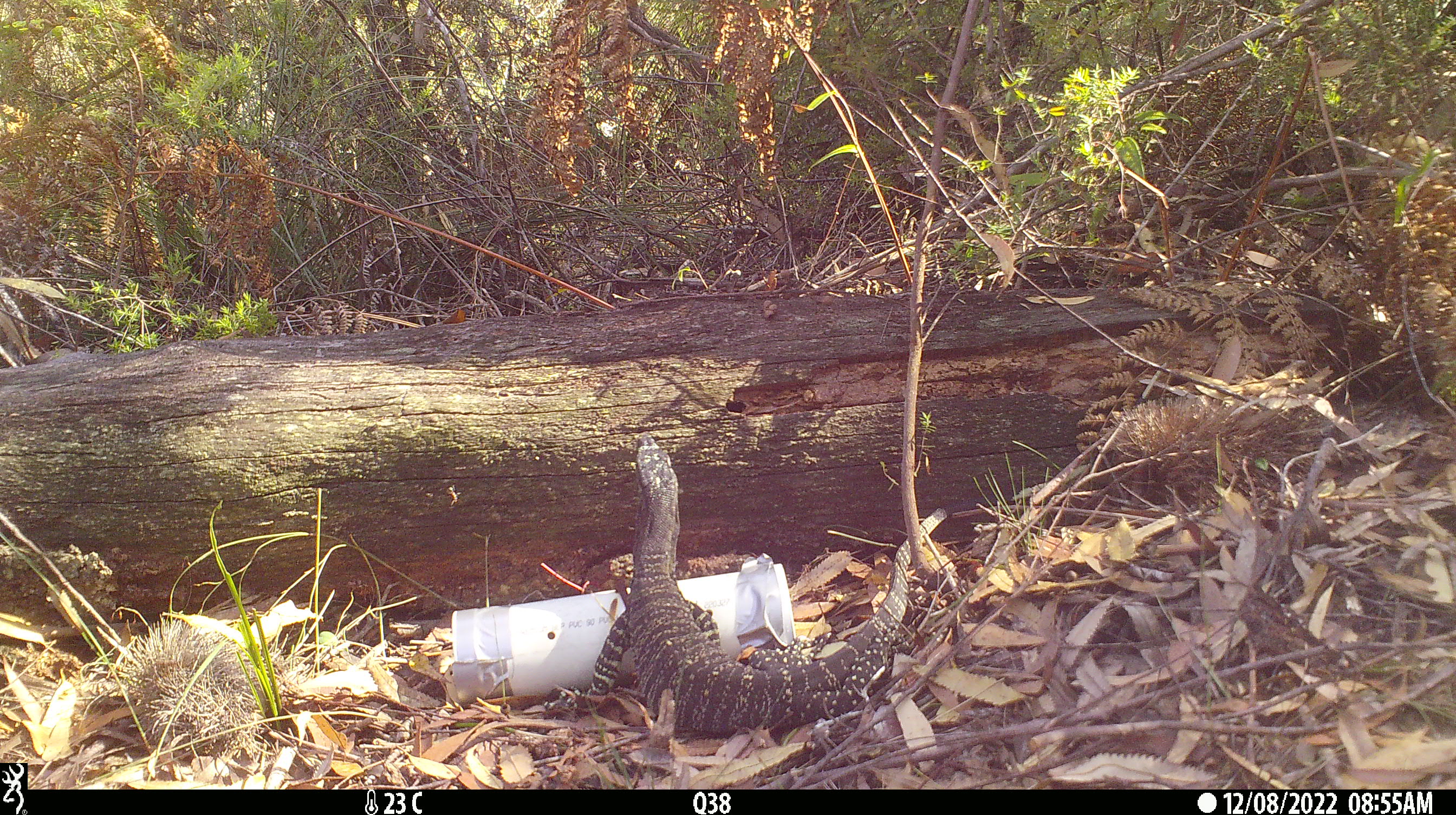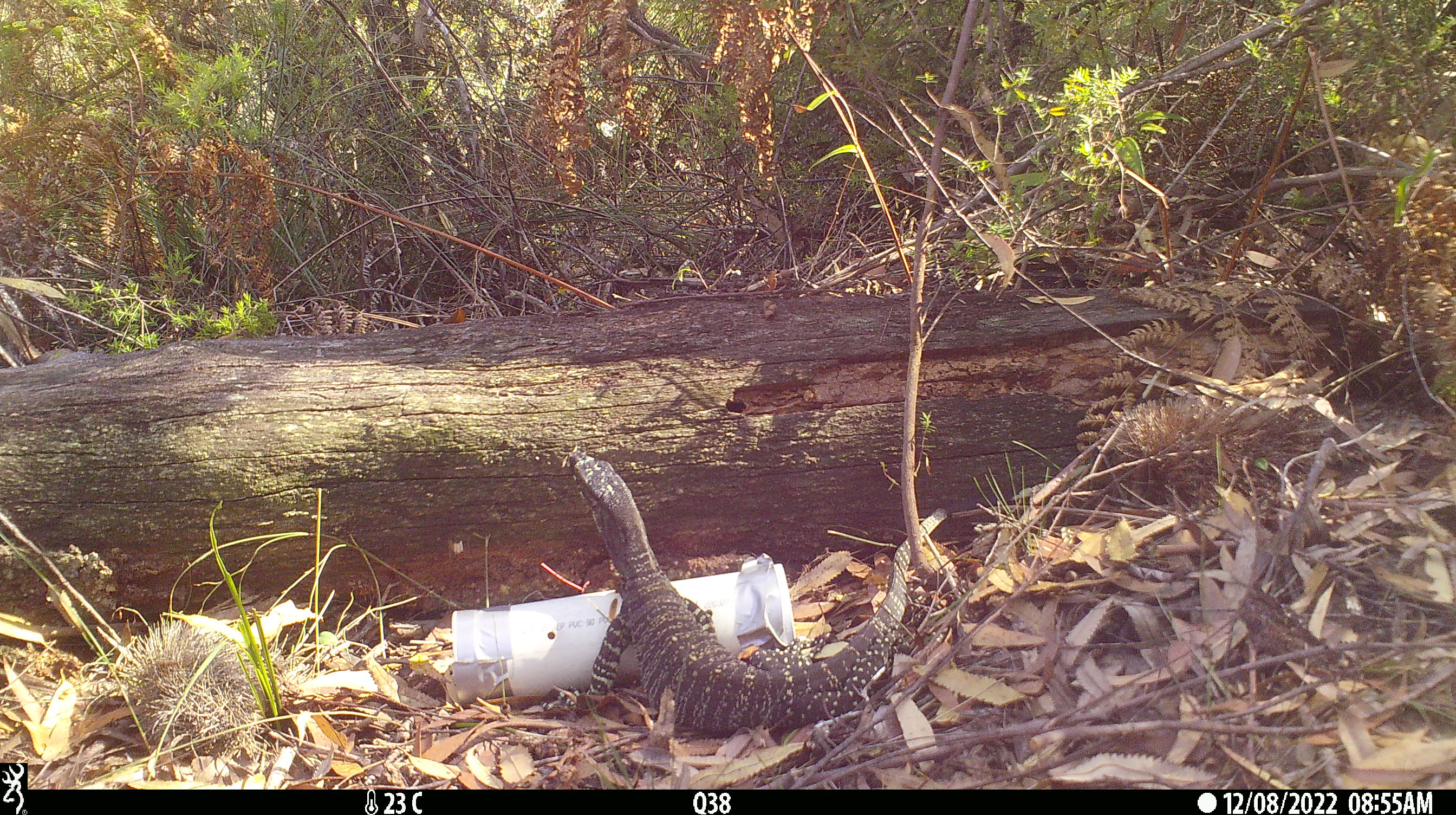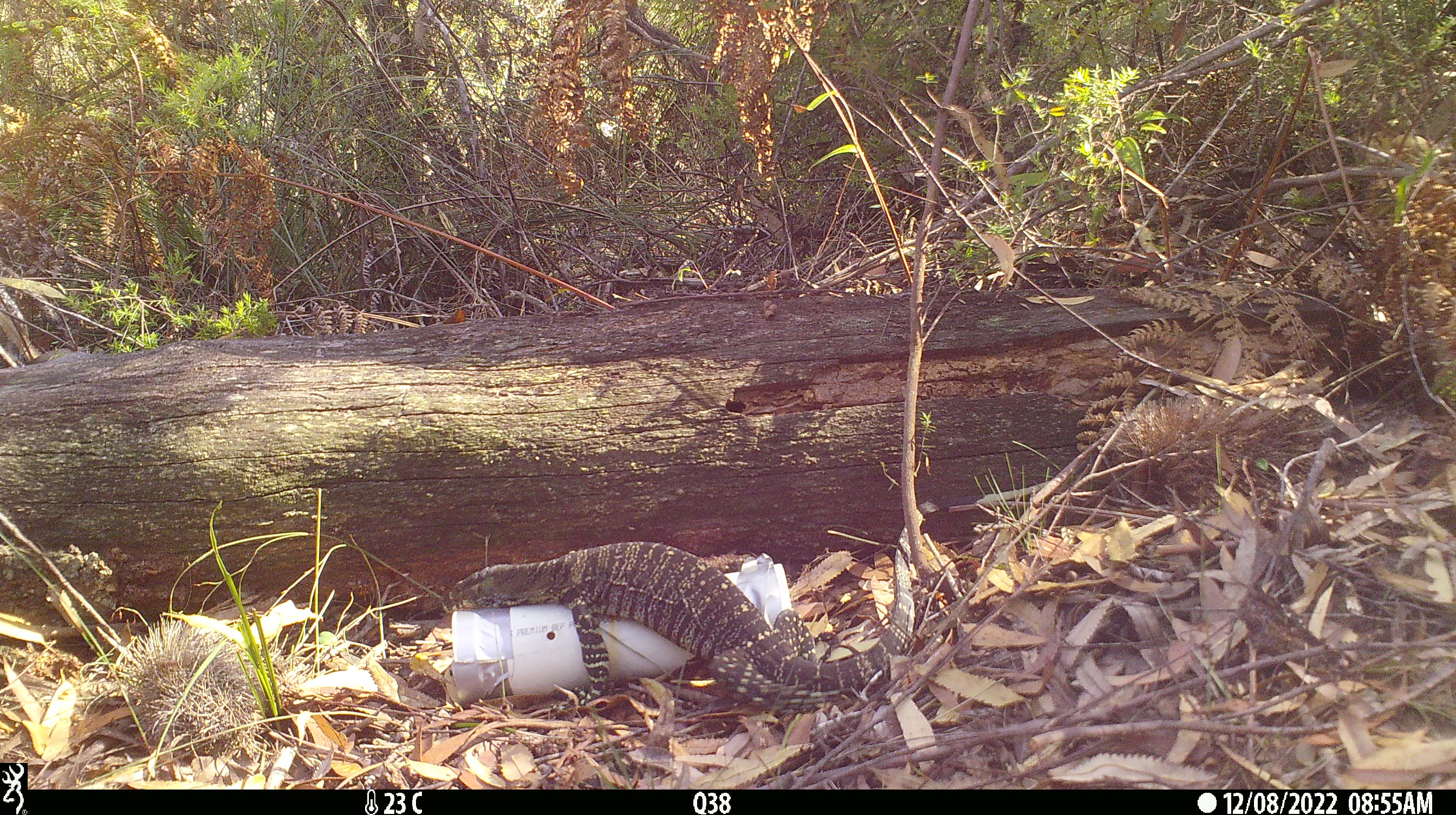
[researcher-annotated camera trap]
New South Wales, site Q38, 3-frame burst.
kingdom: Animalia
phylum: Chordata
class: Reptilia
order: Squamata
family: Varanidae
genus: Varanus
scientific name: Varanus varius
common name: lace monitor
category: goanna